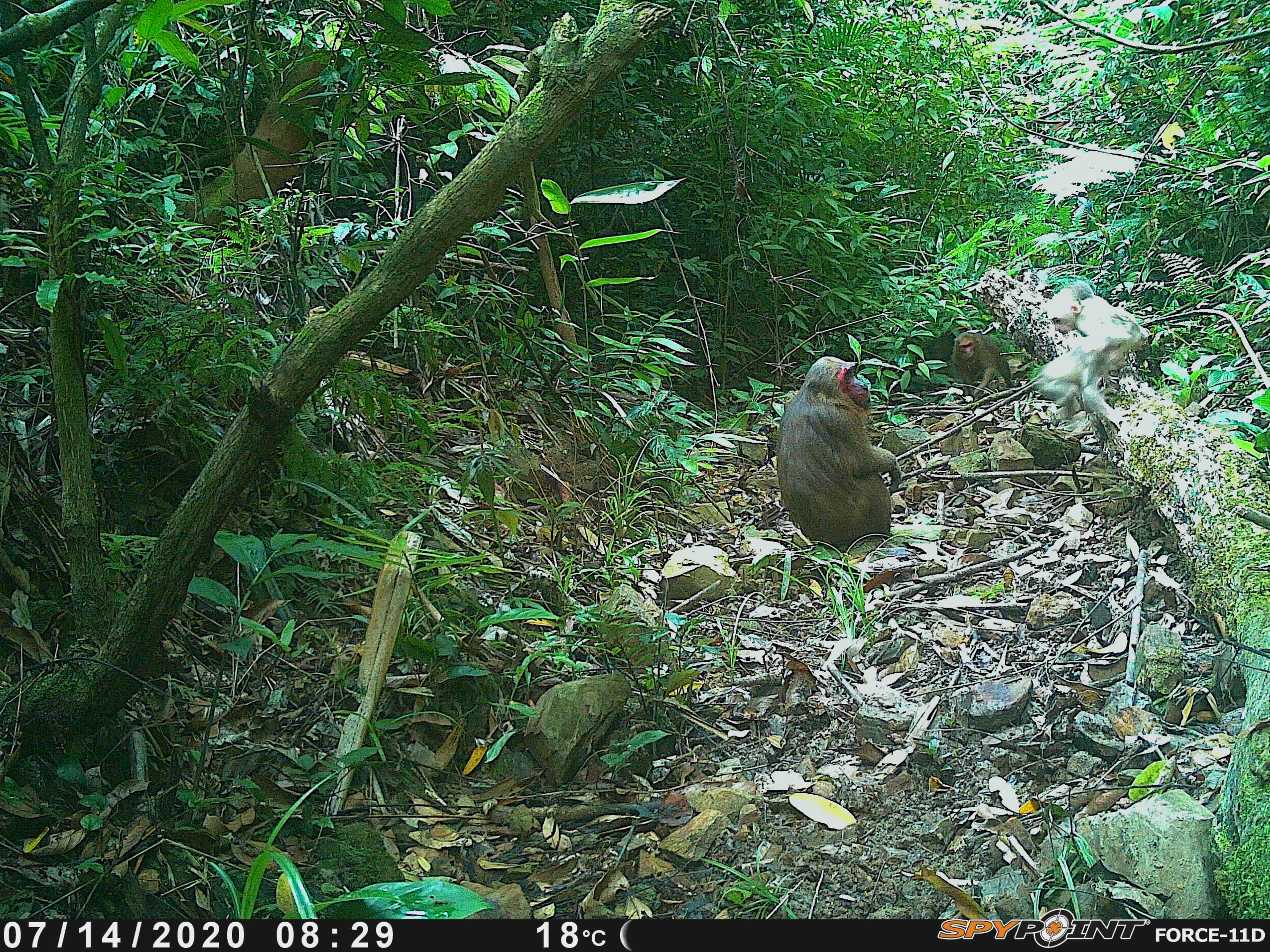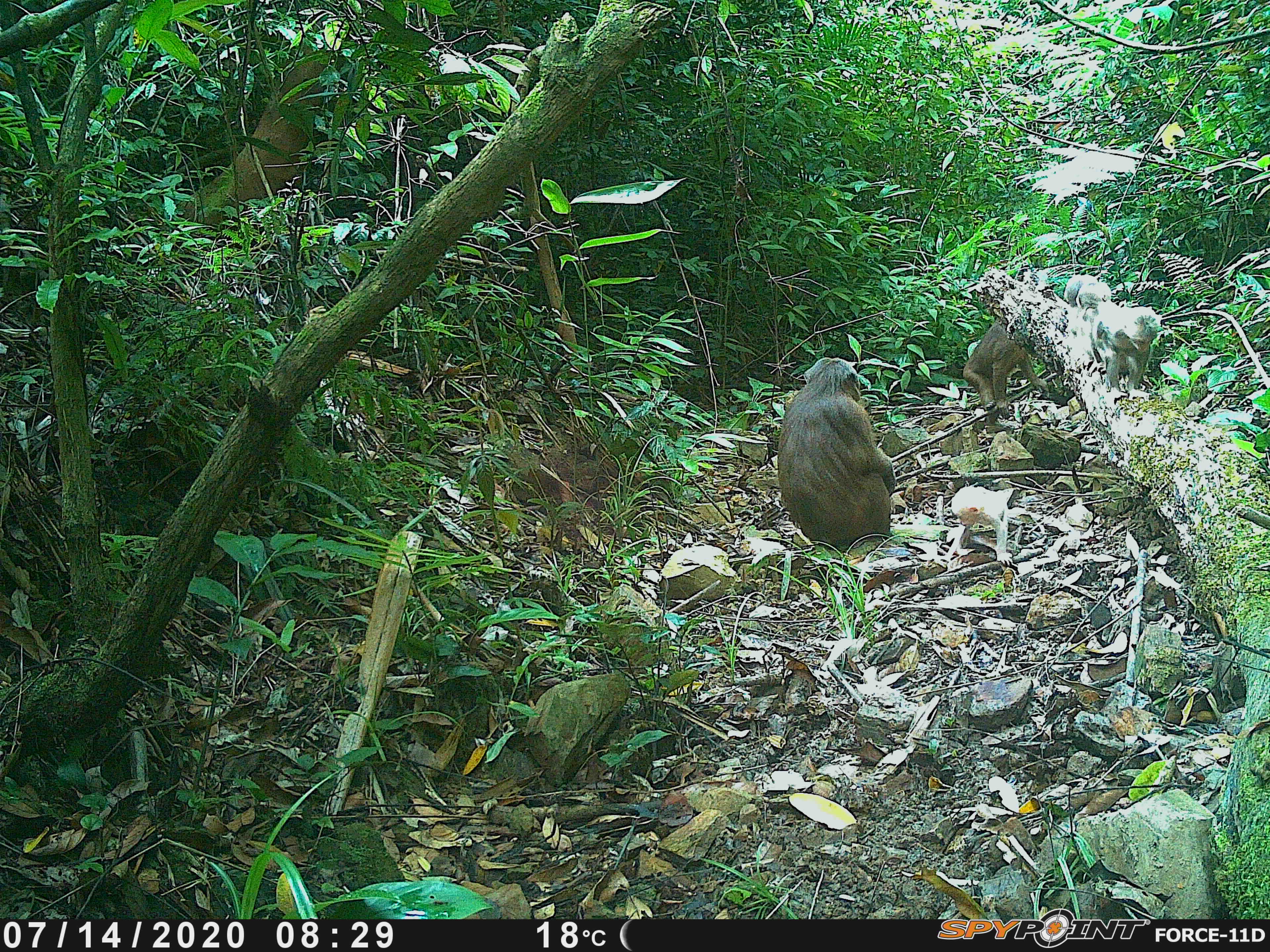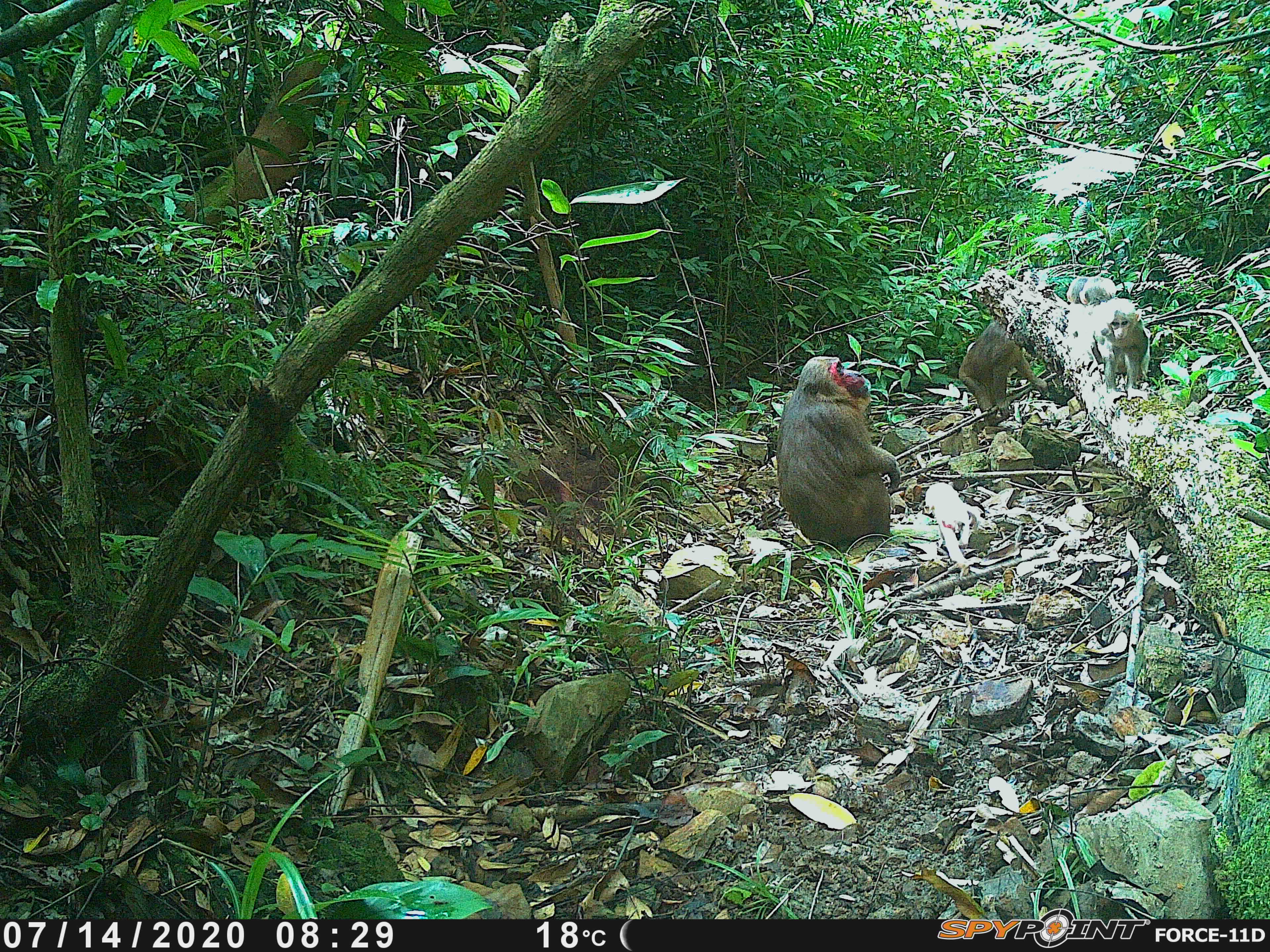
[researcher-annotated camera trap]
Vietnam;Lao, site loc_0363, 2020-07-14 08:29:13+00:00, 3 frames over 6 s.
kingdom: Animalia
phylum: Chordata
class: Mammalia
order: Primates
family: Cercopithecidae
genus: Macaca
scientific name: Macaca arctoides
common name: stump-tailed macaque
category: stump tailed macaque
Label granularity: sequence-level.